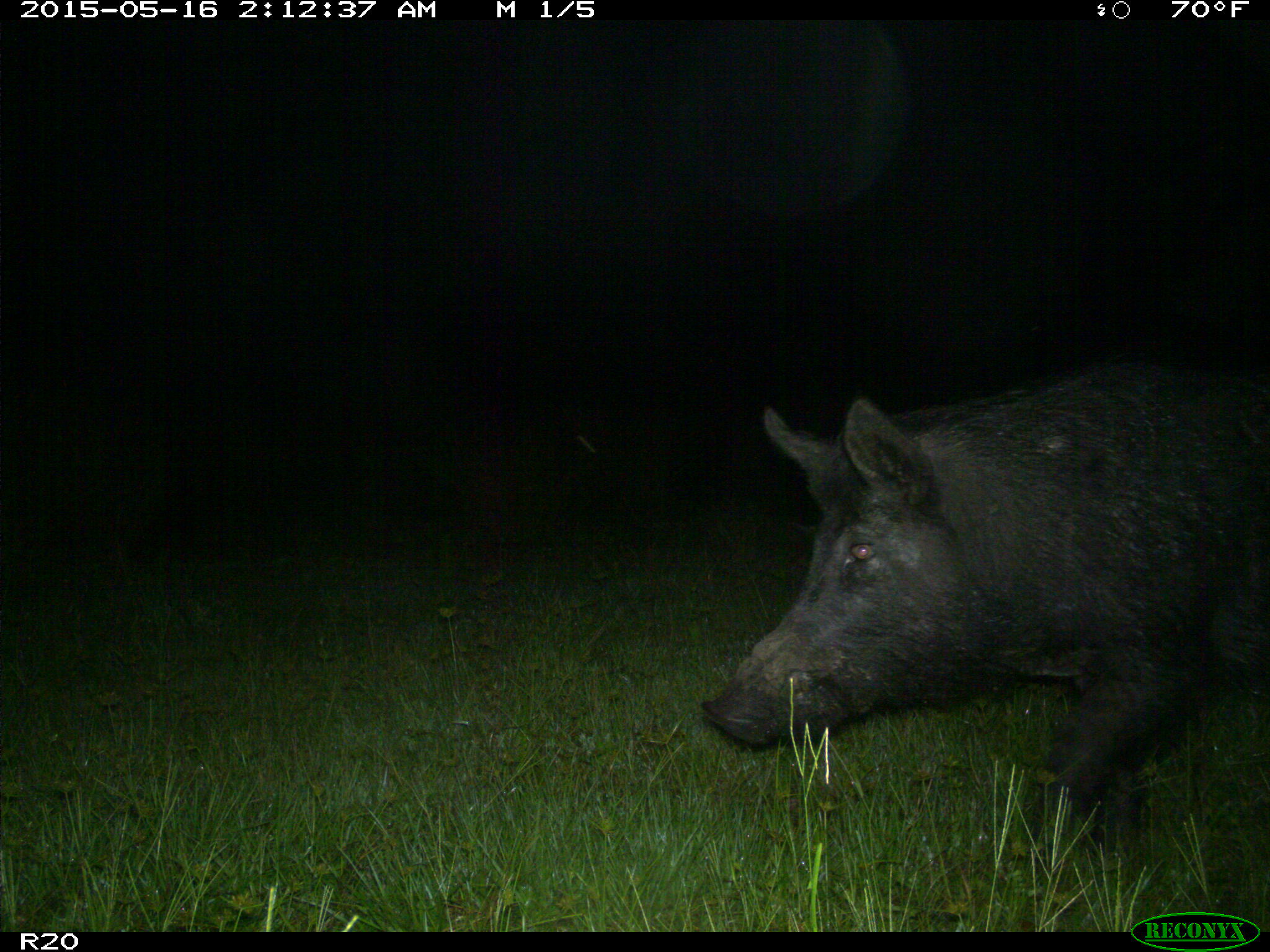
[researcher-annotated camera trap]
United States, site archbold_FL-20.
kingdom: Animalia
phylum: Chordata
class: Mammalia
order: Artiodactyla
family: Suidae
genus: Sus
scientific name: Sus scrofa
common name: wild boar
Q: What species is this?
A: Sus scrofa (wild boar).